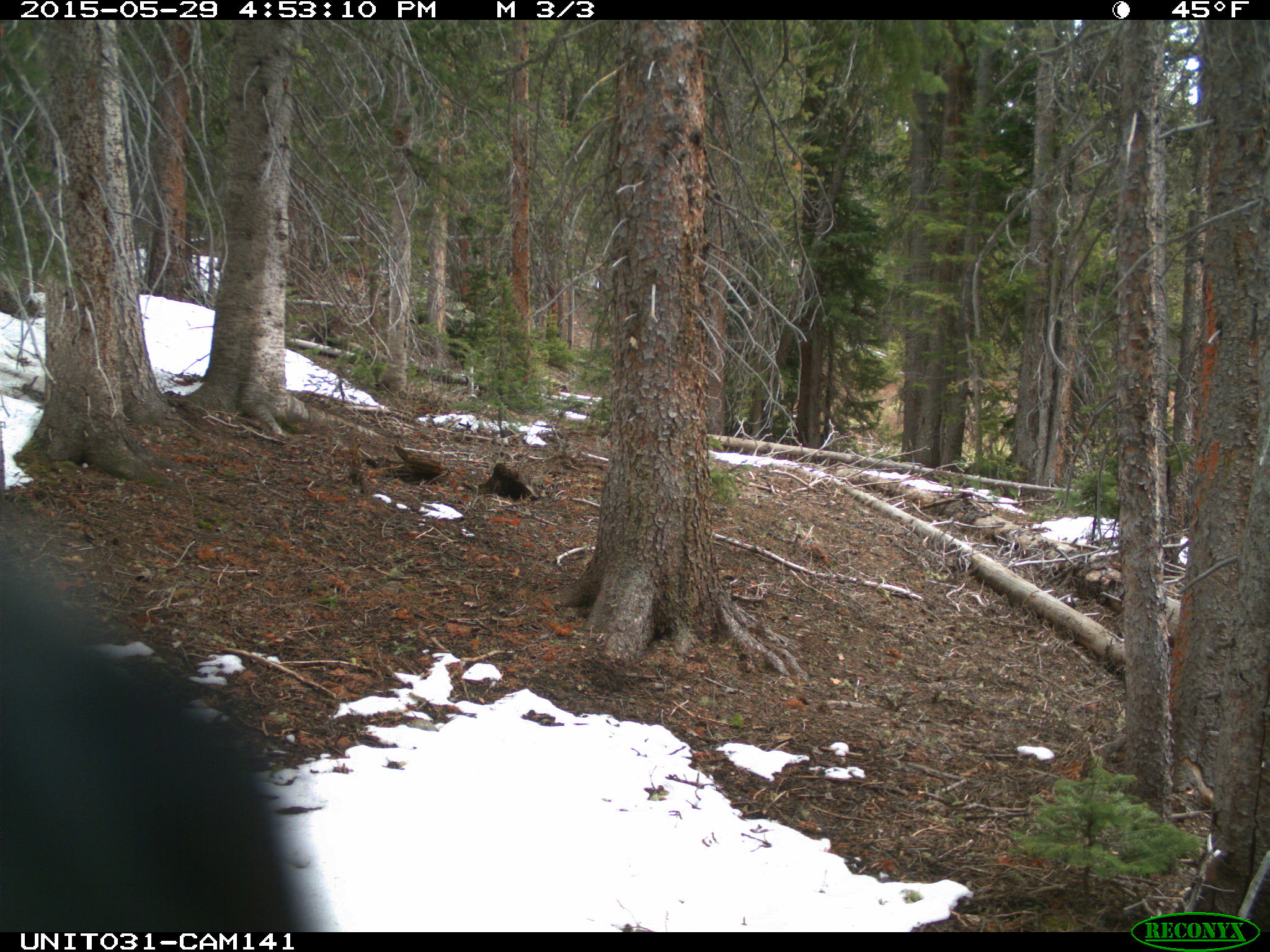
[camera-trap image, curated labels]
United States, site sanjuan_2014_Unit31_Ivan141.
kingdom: Animalia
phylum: Chordata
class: Aves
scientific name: Aves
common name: birds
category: unidentified bird